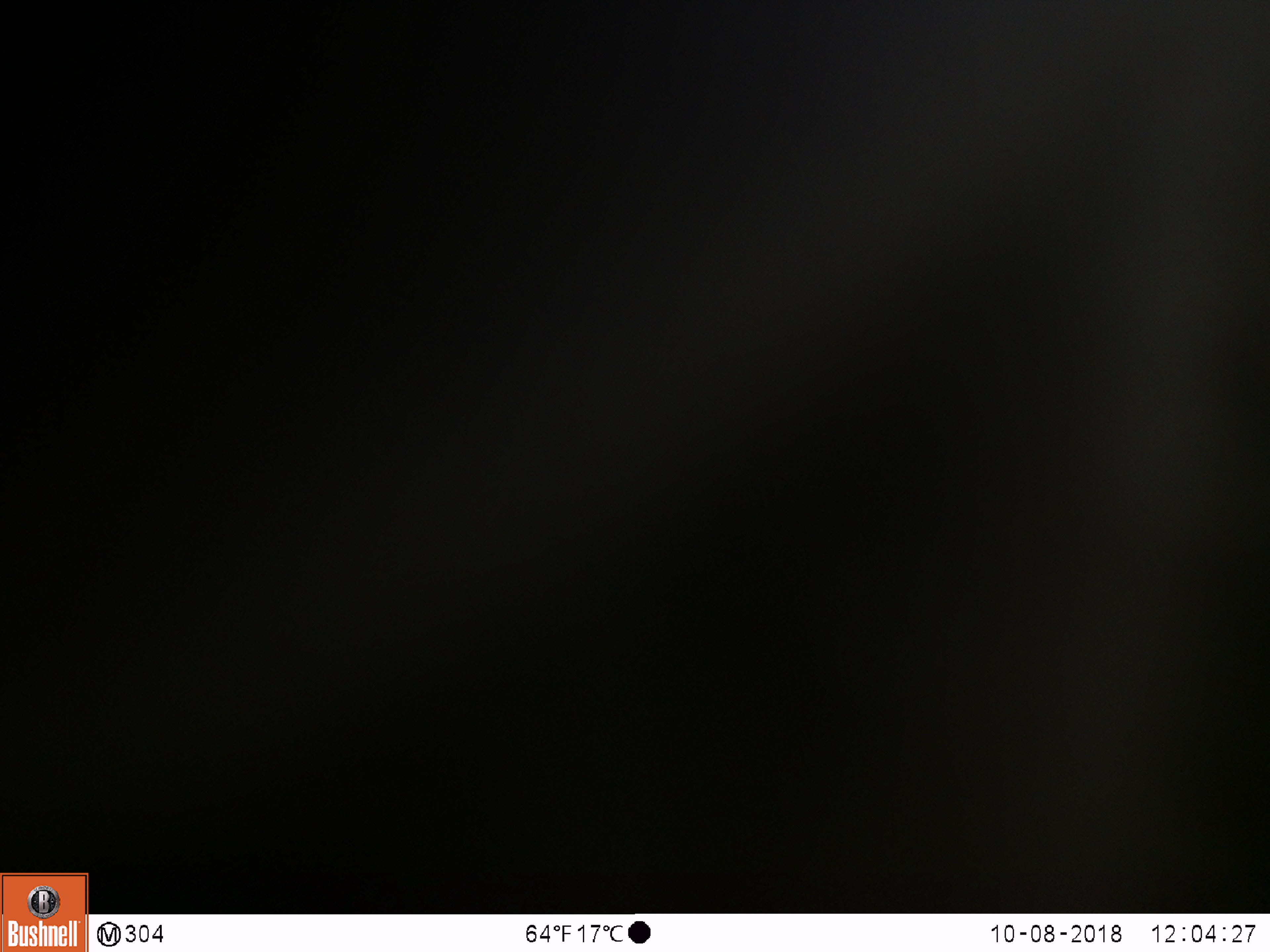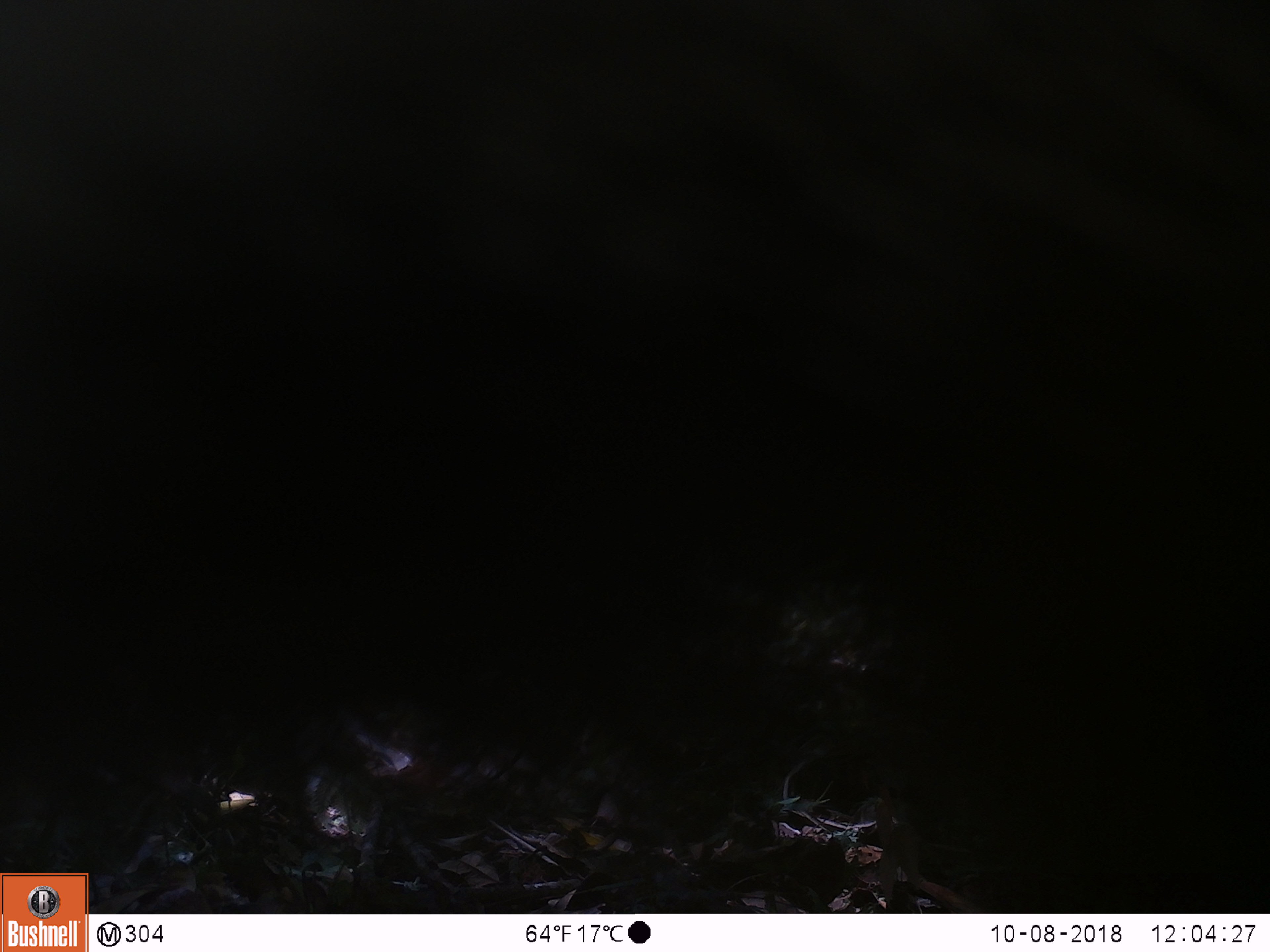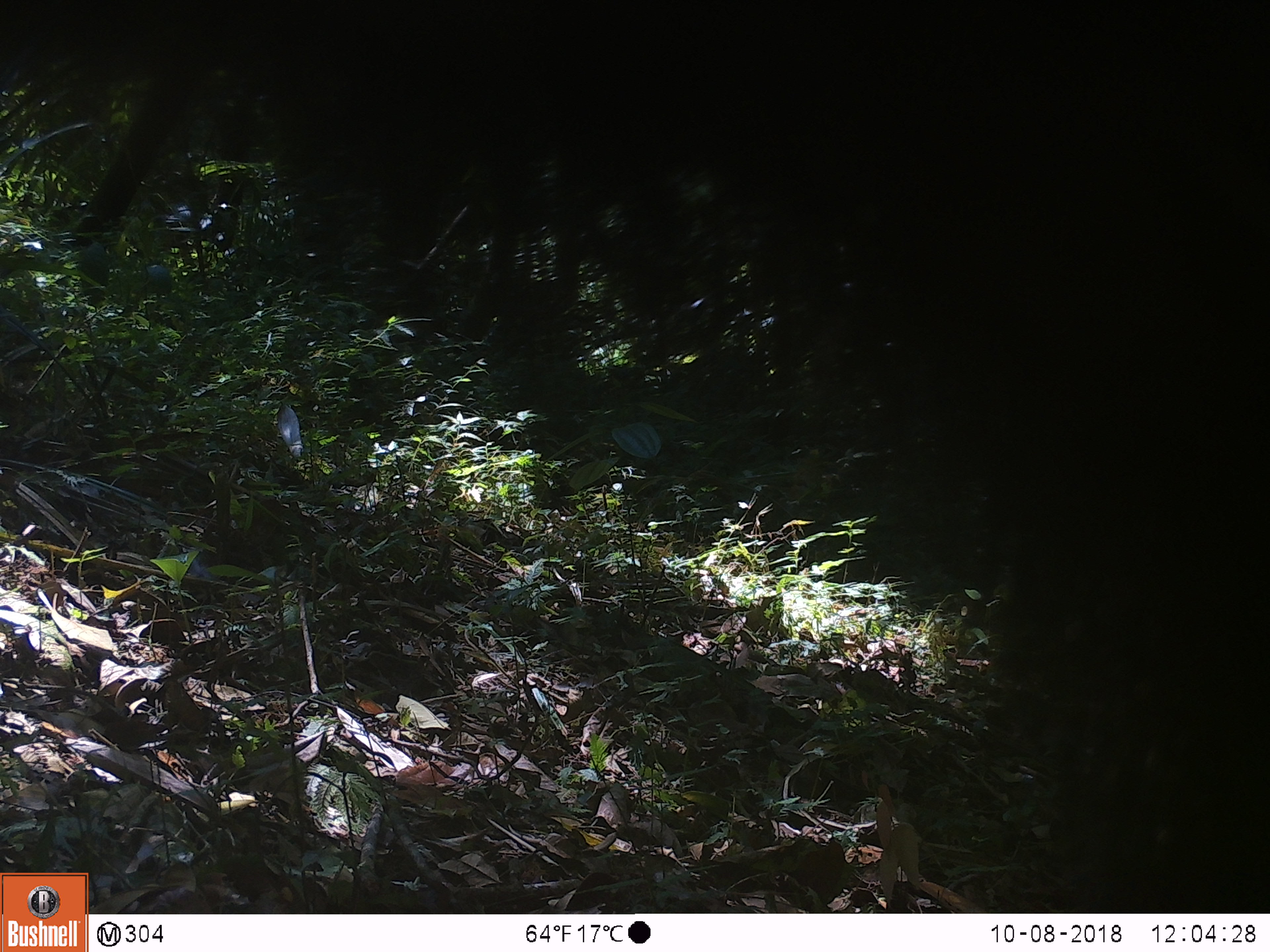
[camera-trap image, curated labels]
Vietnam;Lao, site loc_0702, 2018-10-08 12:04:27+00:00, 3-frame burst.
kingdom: Animalia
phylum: Chordata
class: Mammalia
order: Artiodactyla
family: Bovidae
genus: Capricornis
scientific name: Capricornis sumatraensis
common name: chinese serow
Chinese serow (Capricornis sumatraensis). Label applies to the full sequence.